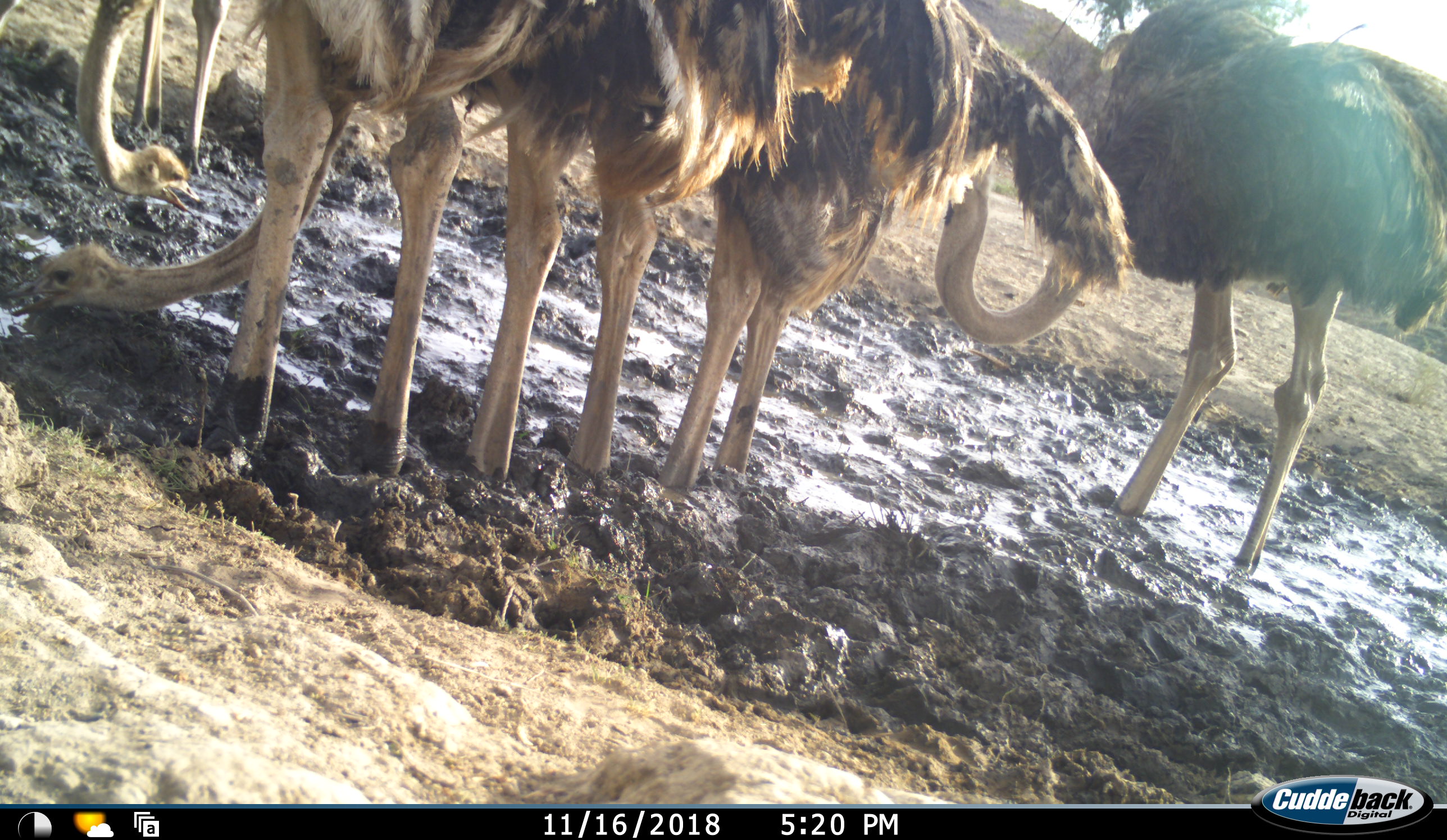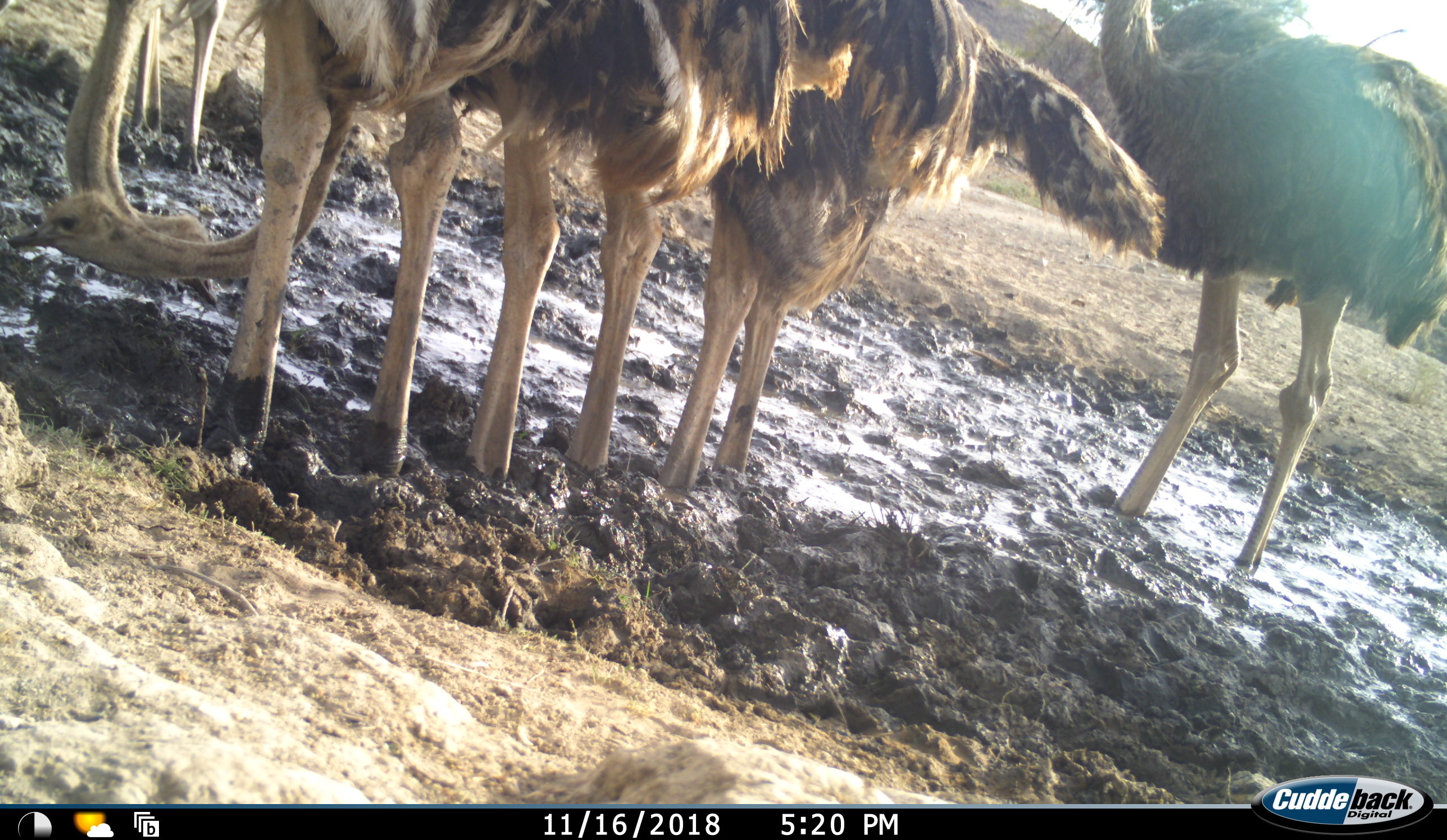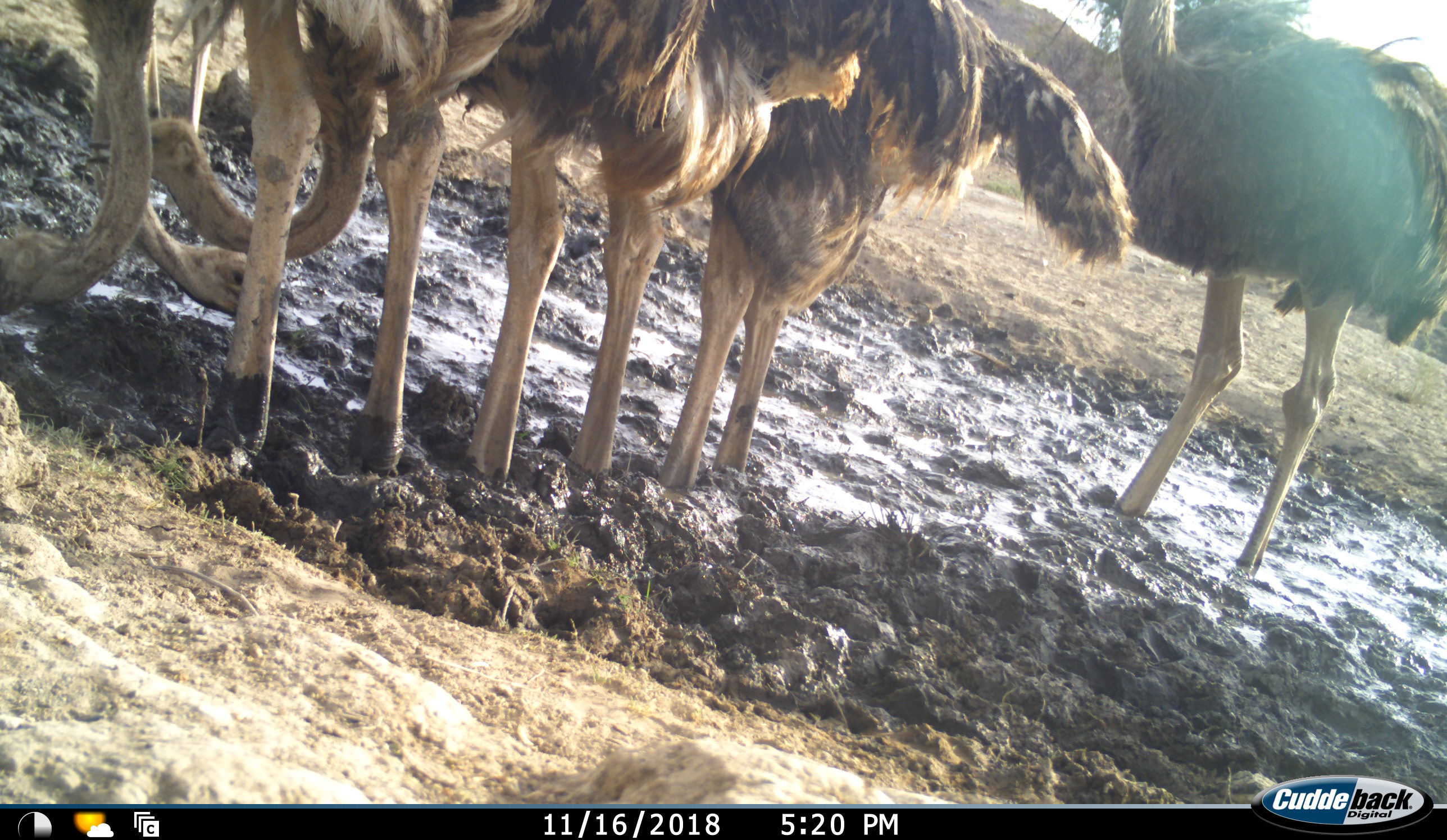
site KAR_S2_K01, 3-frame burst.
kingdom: Animalia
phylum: Chordata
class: Aves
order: Struthioniformes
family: Struthionidae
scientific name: Struthionidae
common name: ostrich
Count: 6.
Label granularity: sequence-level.